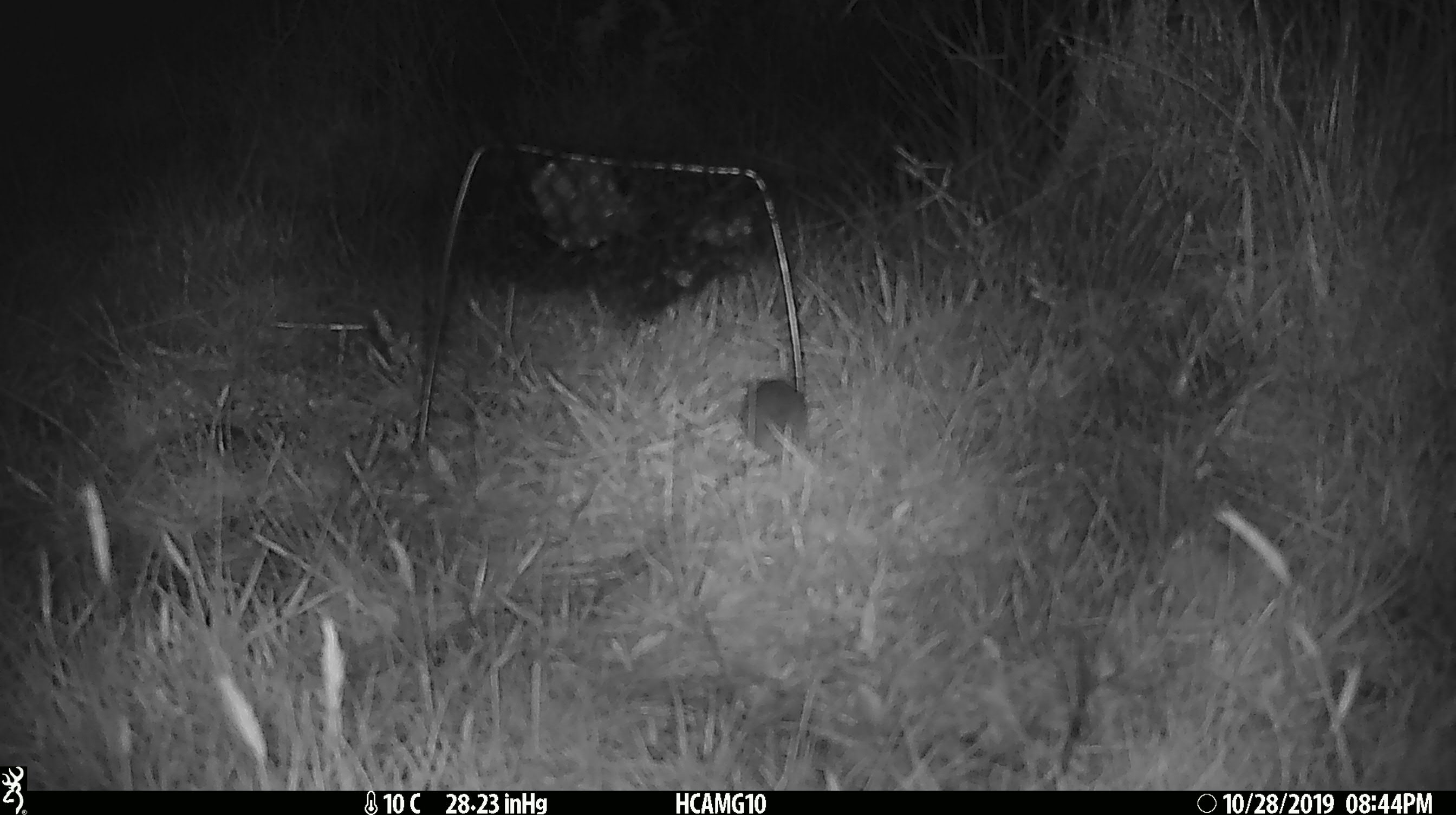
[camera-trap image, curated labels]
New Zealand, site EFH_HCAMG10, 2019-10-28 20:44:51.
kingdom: Animalia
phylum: Chordata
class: Mammalia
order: Rodentia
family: Muridae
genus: Mus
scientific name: Mus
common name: mouse